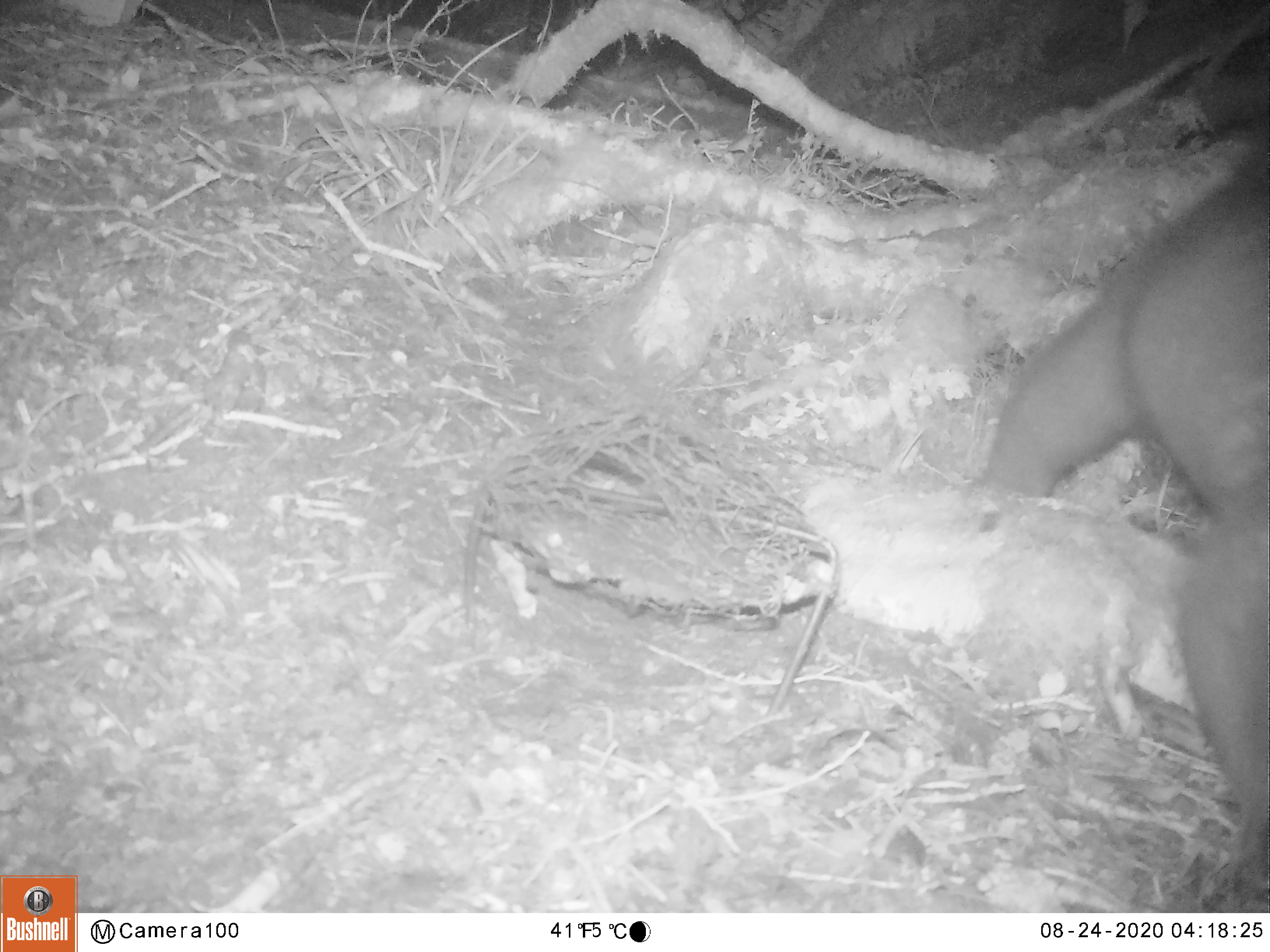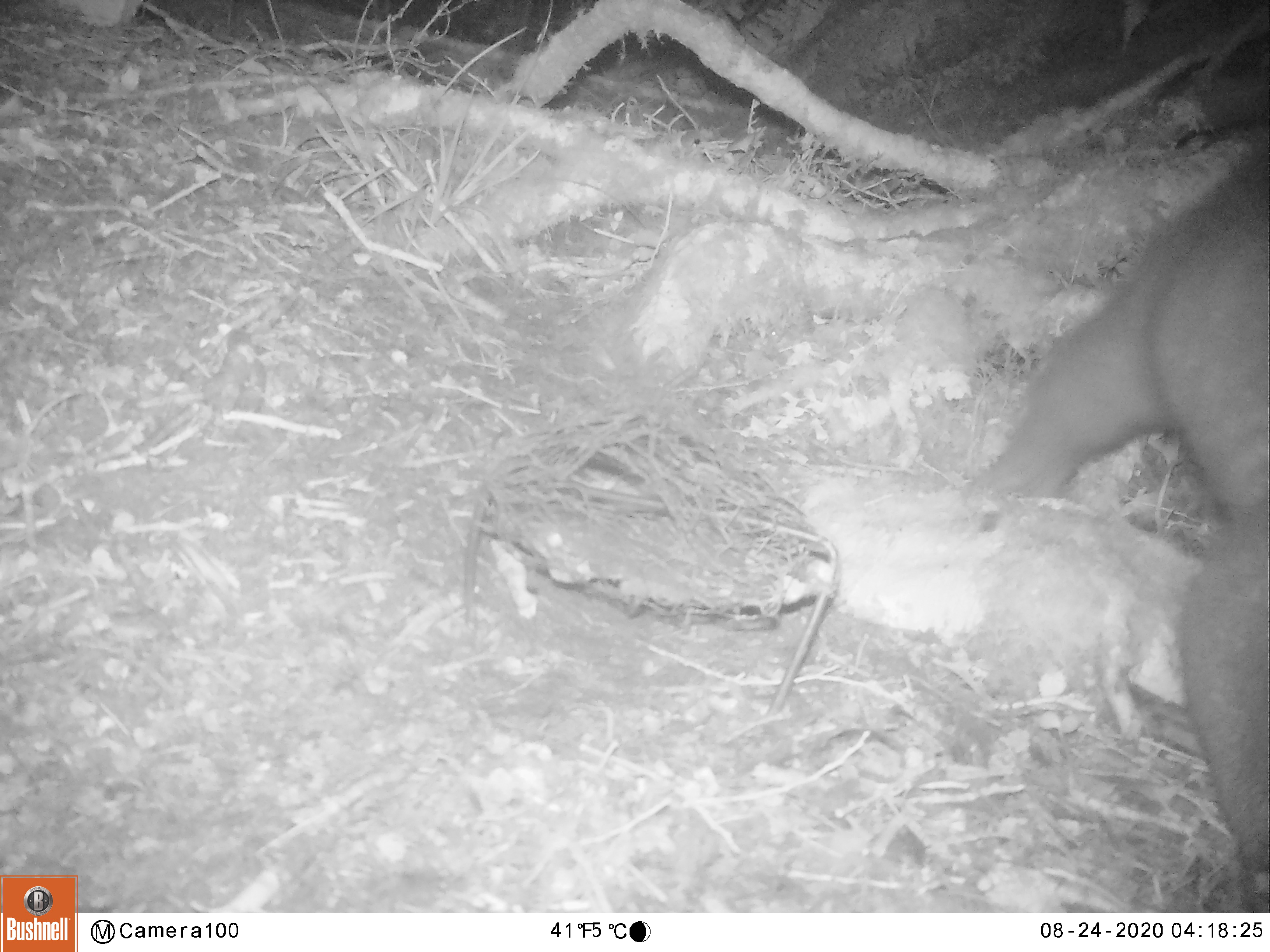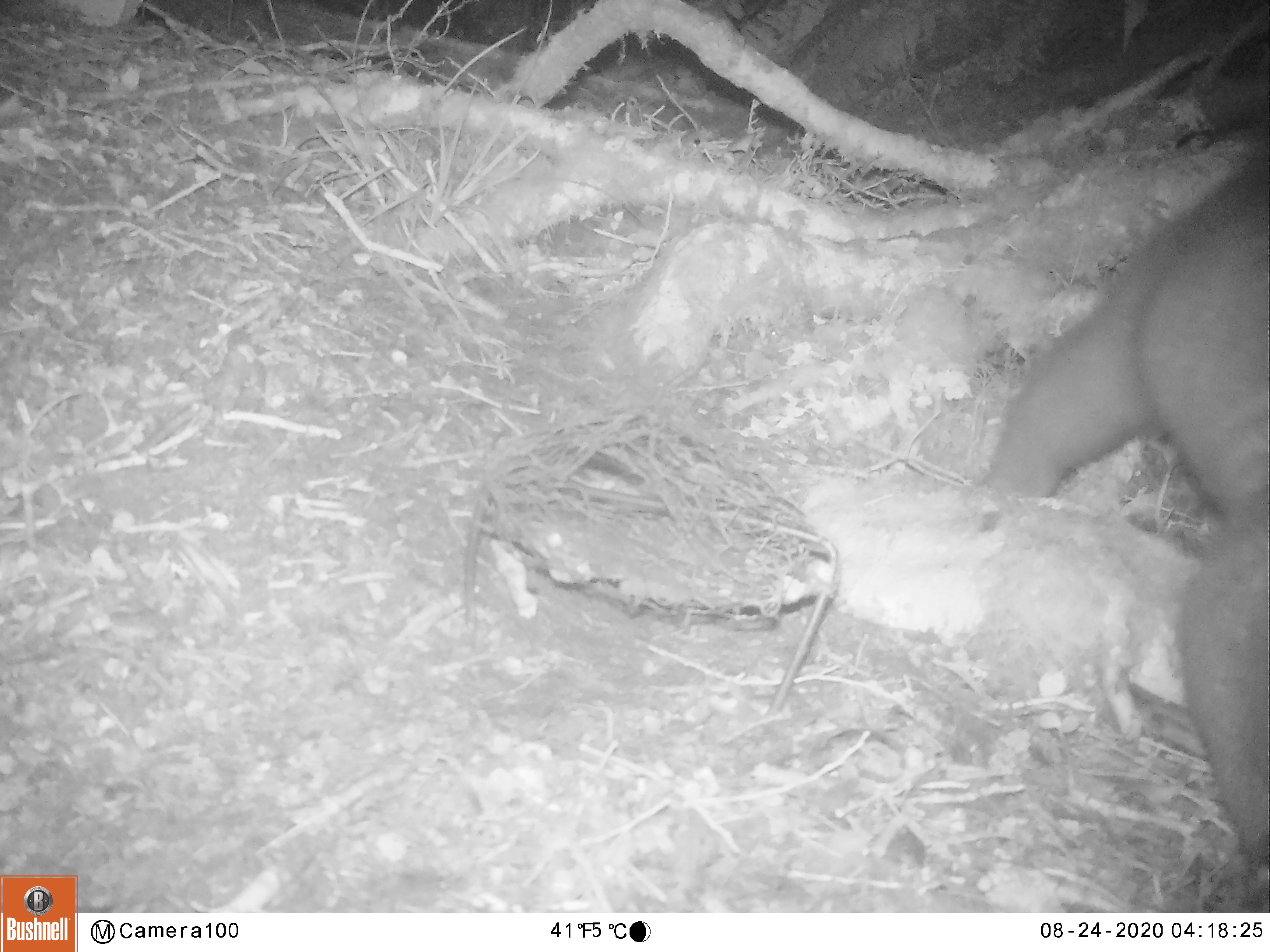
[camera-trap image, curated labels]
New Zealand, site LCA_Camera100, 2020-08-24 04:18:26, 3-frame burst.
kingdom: Animalia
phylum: Chordata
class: Mammalia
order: Diprotodontia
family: Phalangeridae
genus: Trichosurus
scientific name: Trichosurus vulpecula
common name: common brushtail possum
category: possum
Possum (common brushtail possum) (Trichosurus vulpecula).